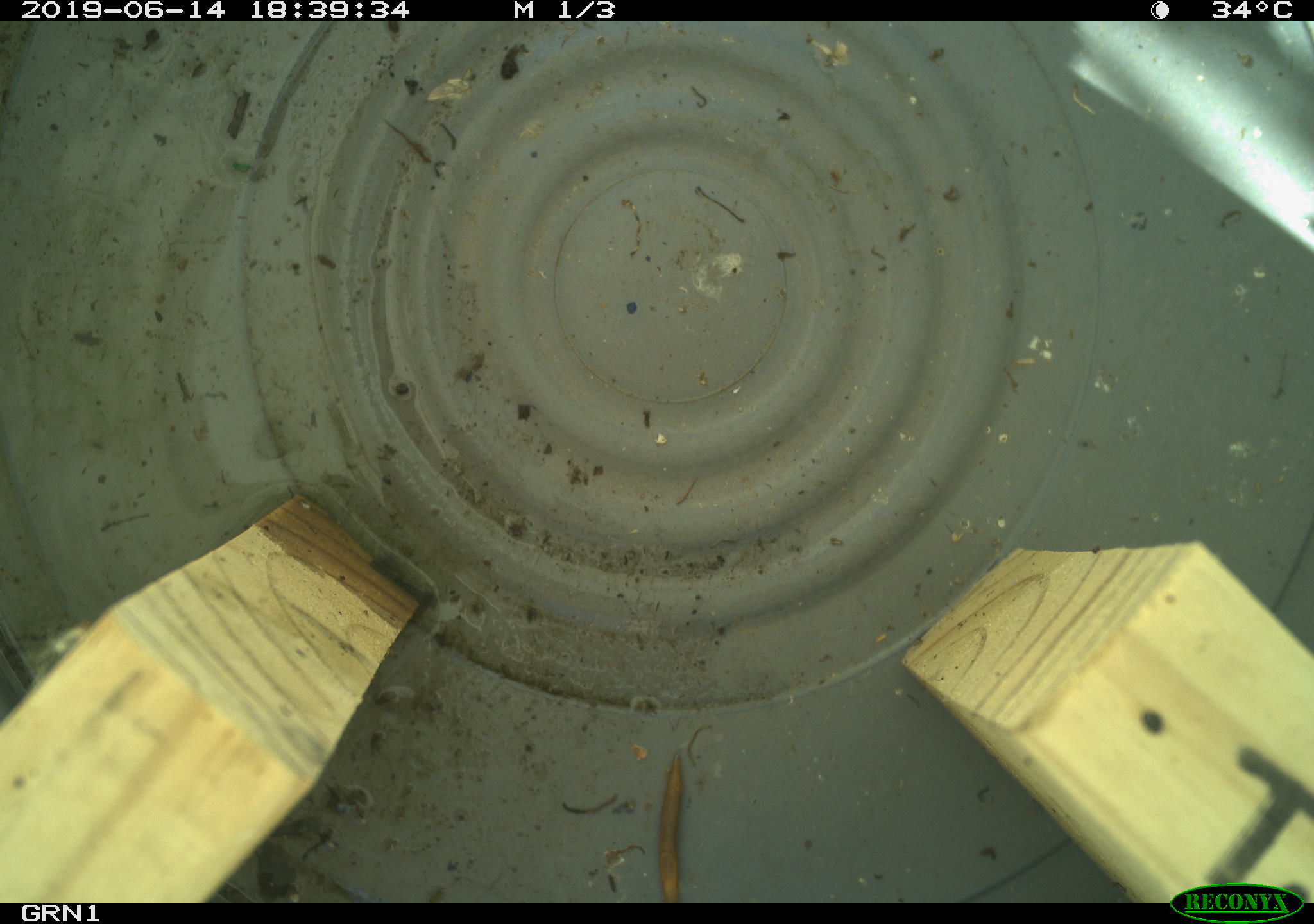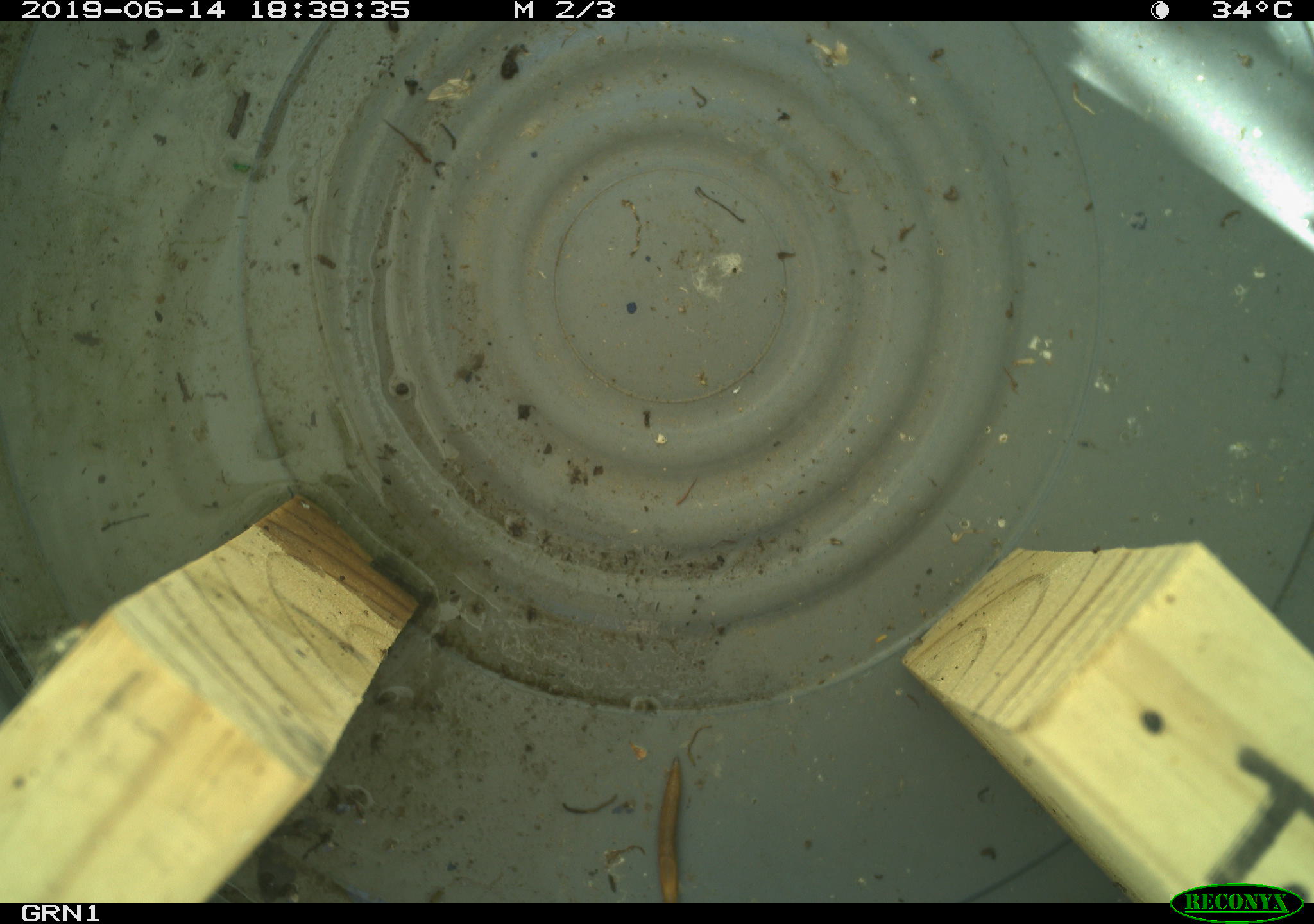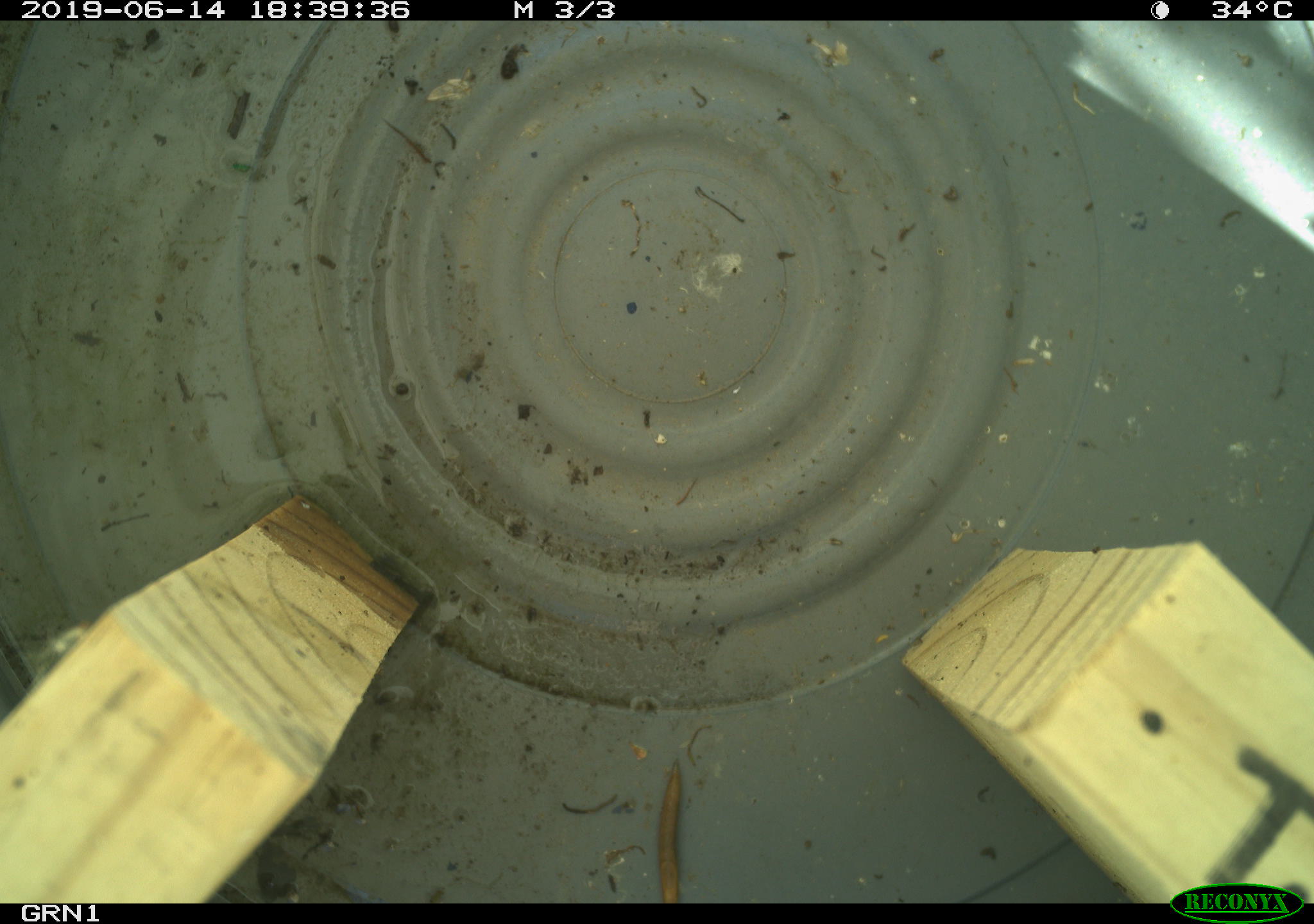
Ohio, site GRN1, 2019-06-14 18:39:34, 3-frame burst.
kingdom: Animalia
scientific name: Animalia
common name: animal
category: invertebrate